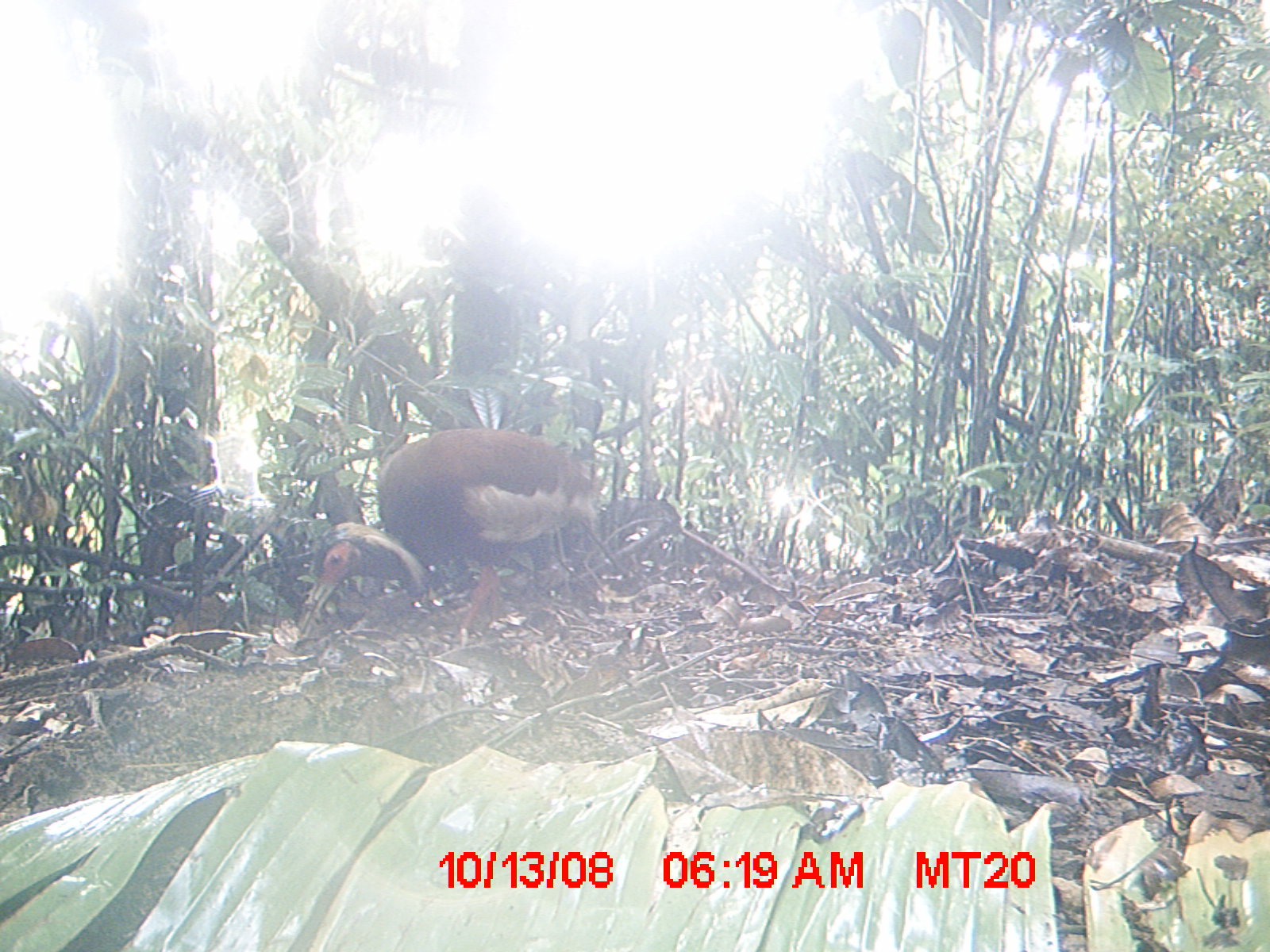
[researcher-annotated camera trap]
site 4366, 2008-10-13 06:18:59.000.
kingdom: Animalia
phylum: Chordata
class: Aves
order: Pelecaniformes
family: Threskiornithidae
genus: Lophotibis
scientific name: Lophotibis cristata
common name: madagascan ibis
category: lophotibis cristataa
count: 1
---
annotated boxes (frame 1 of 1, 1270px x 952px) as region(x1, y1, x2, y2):
lophotibis cristataa: region(296, 424, 635, 638)